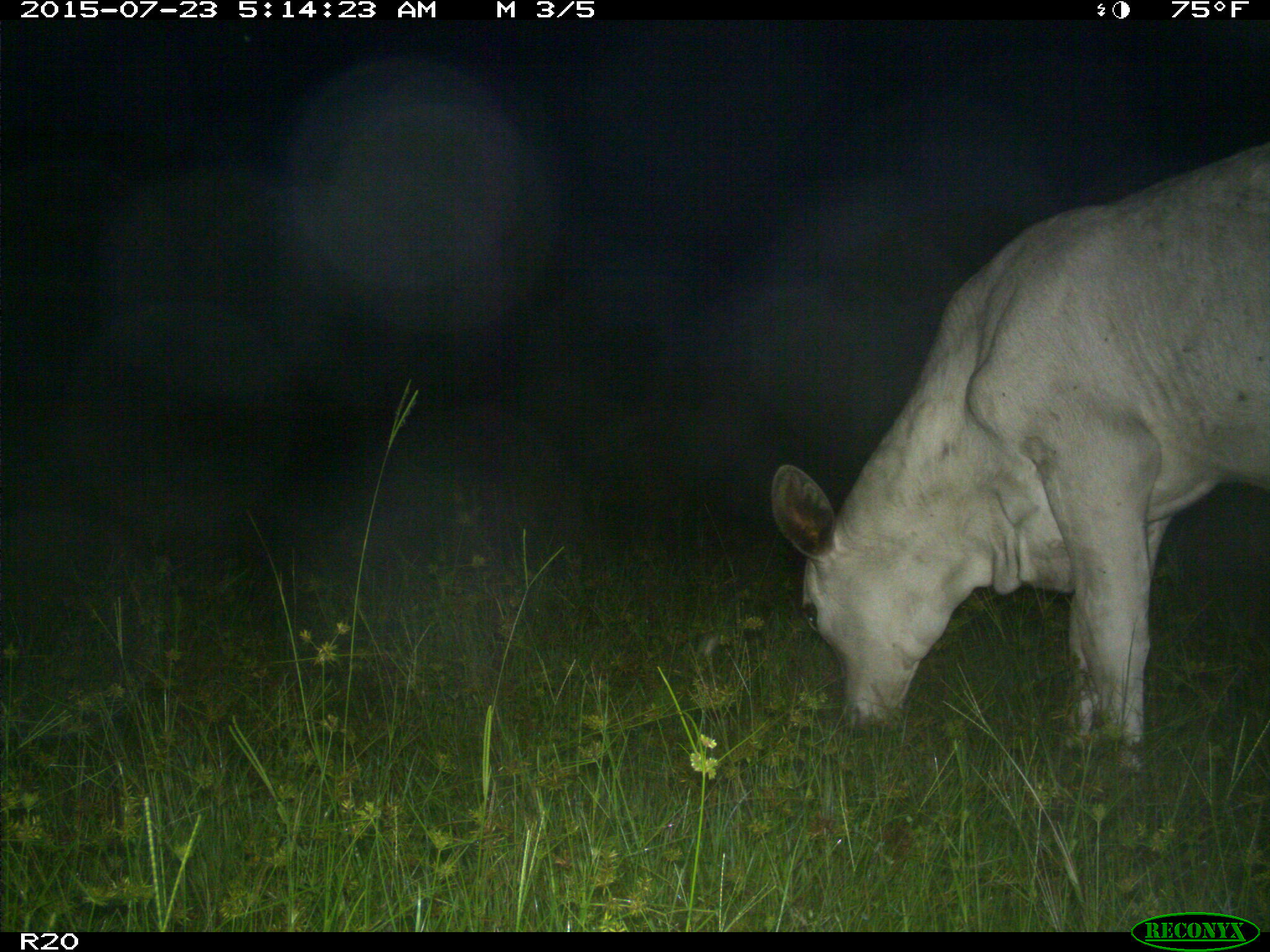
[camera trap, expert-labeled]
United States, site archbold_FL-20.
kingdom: Animalia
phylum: Chordata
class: Mammalia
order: Artiodactyla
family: Bovidae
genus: Bos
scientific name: Bos taurus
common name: domestic cow